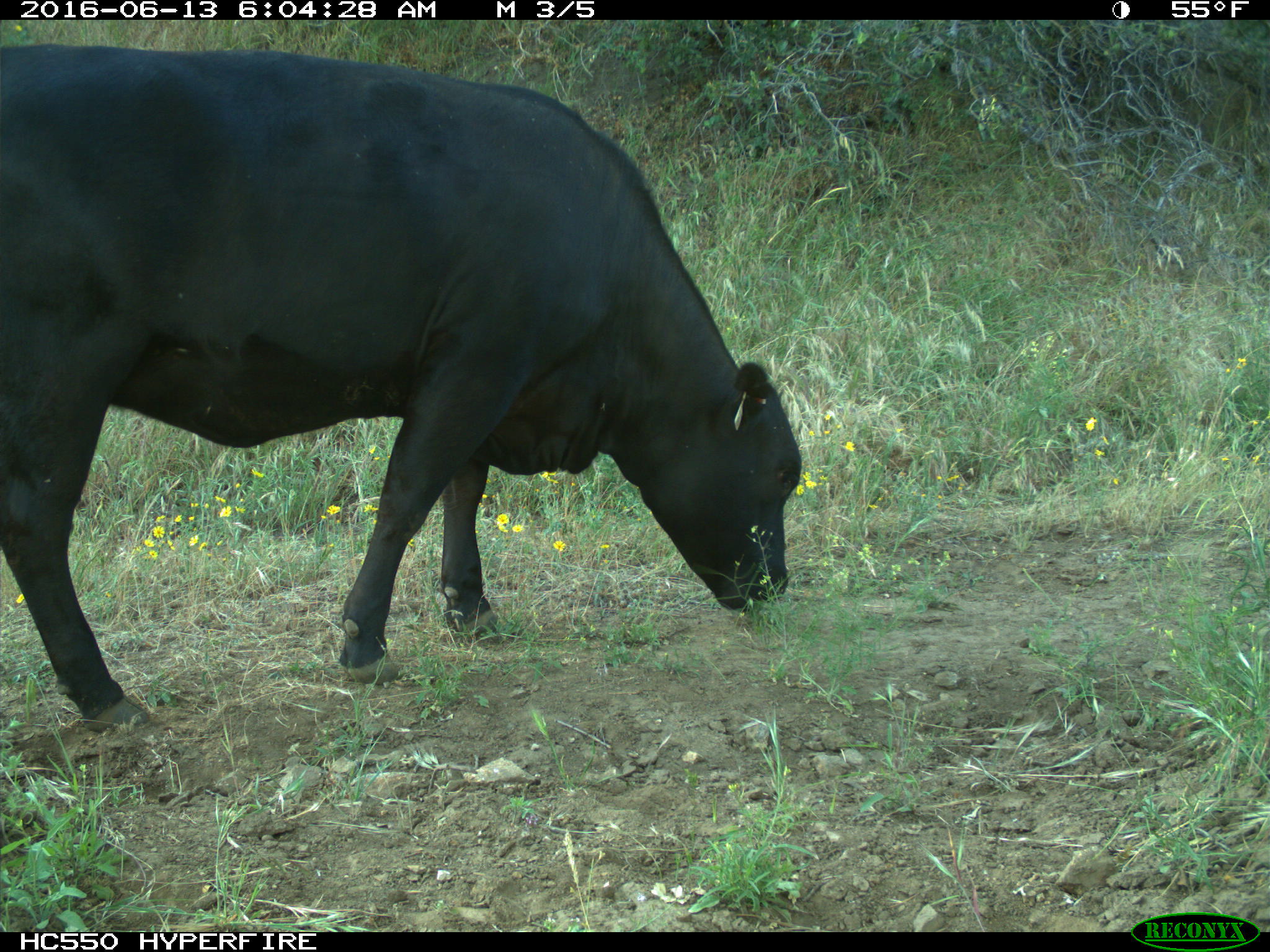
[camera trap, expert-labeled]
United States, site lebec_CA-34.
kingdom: Animalia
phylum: Chordata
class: Mammalia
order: Artiodactyla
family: Bovidae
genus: Bos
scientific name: Bos taurus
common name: domestic cow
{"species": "Bos taurus (domestic cow)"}